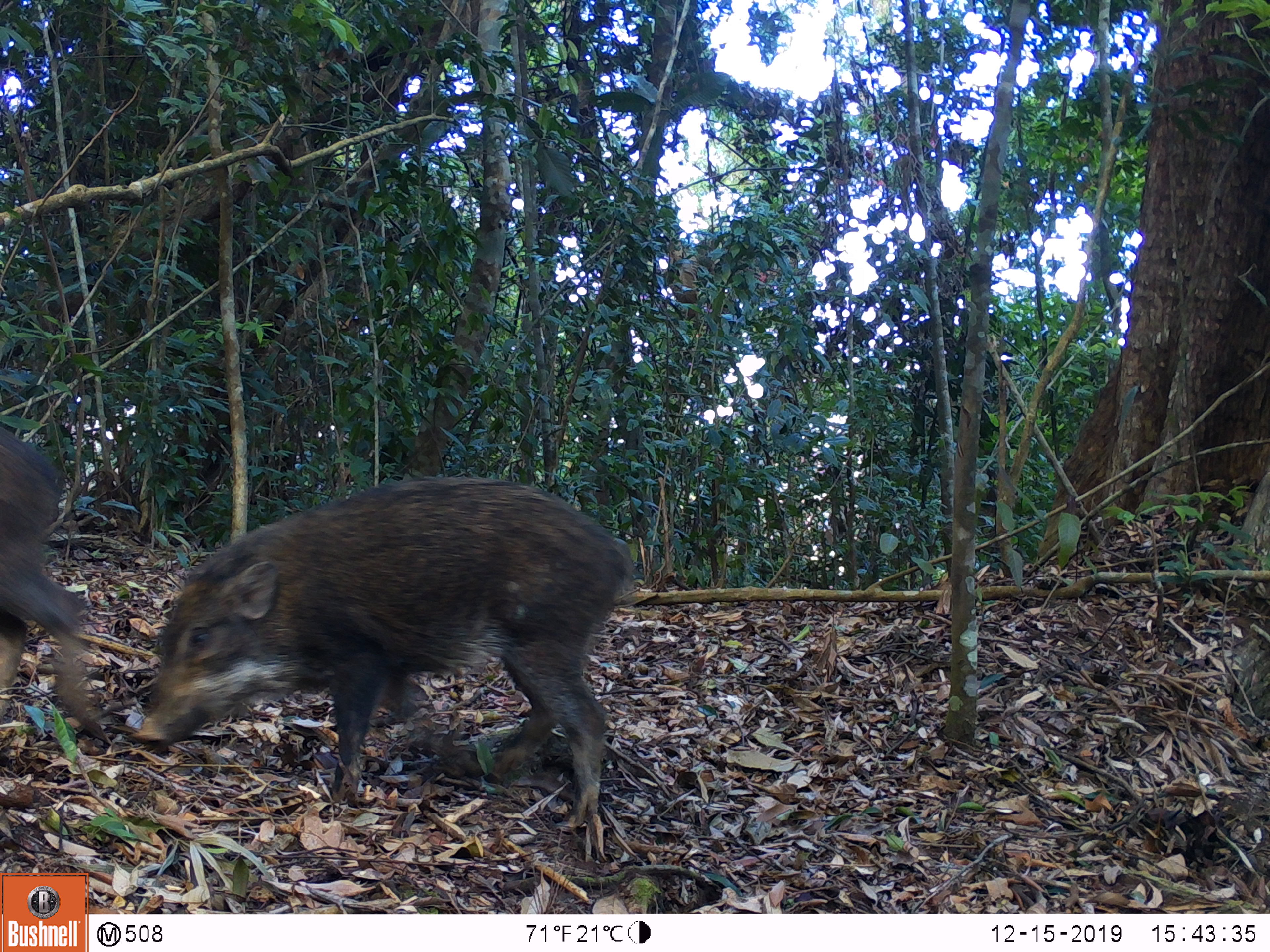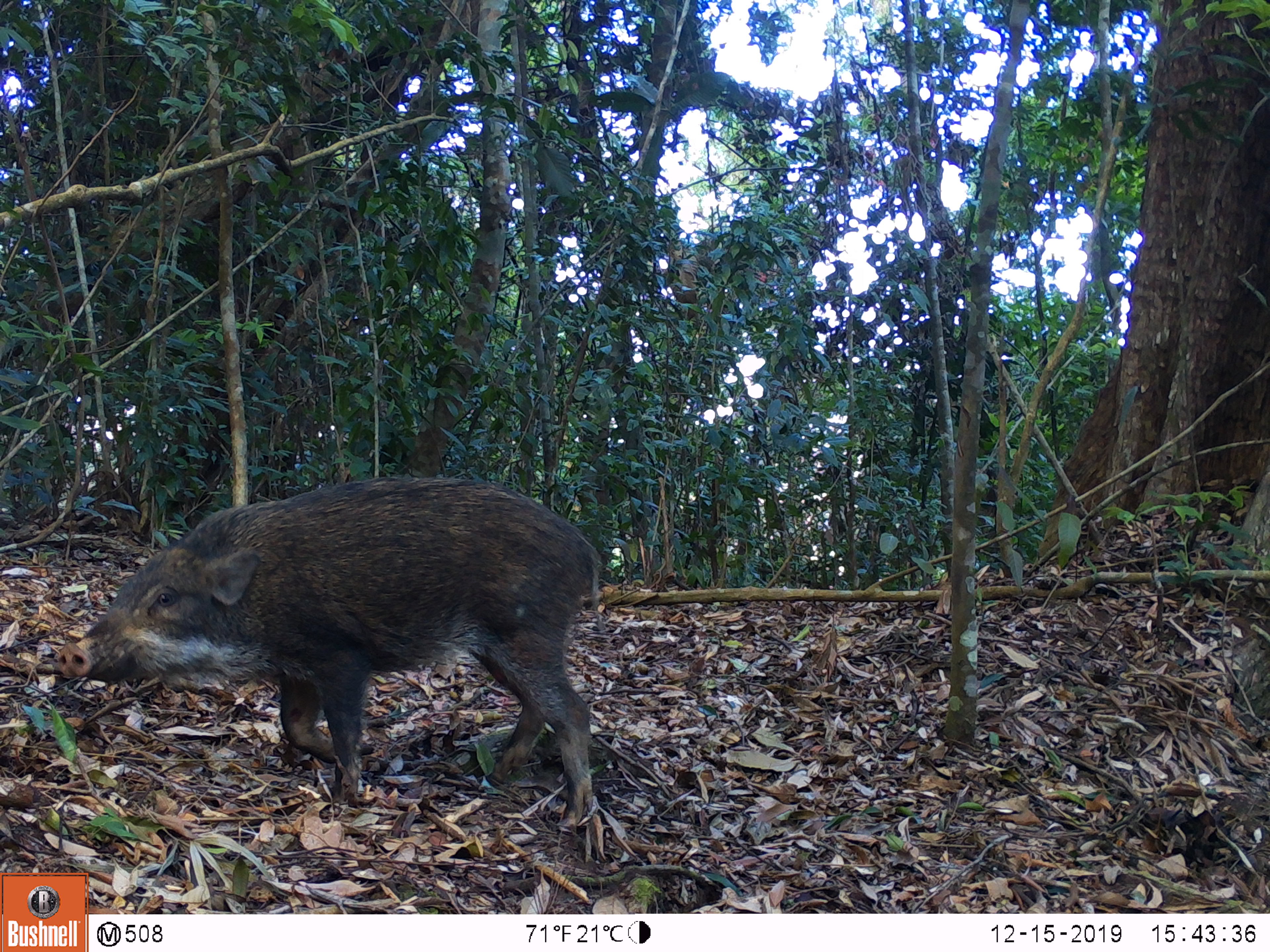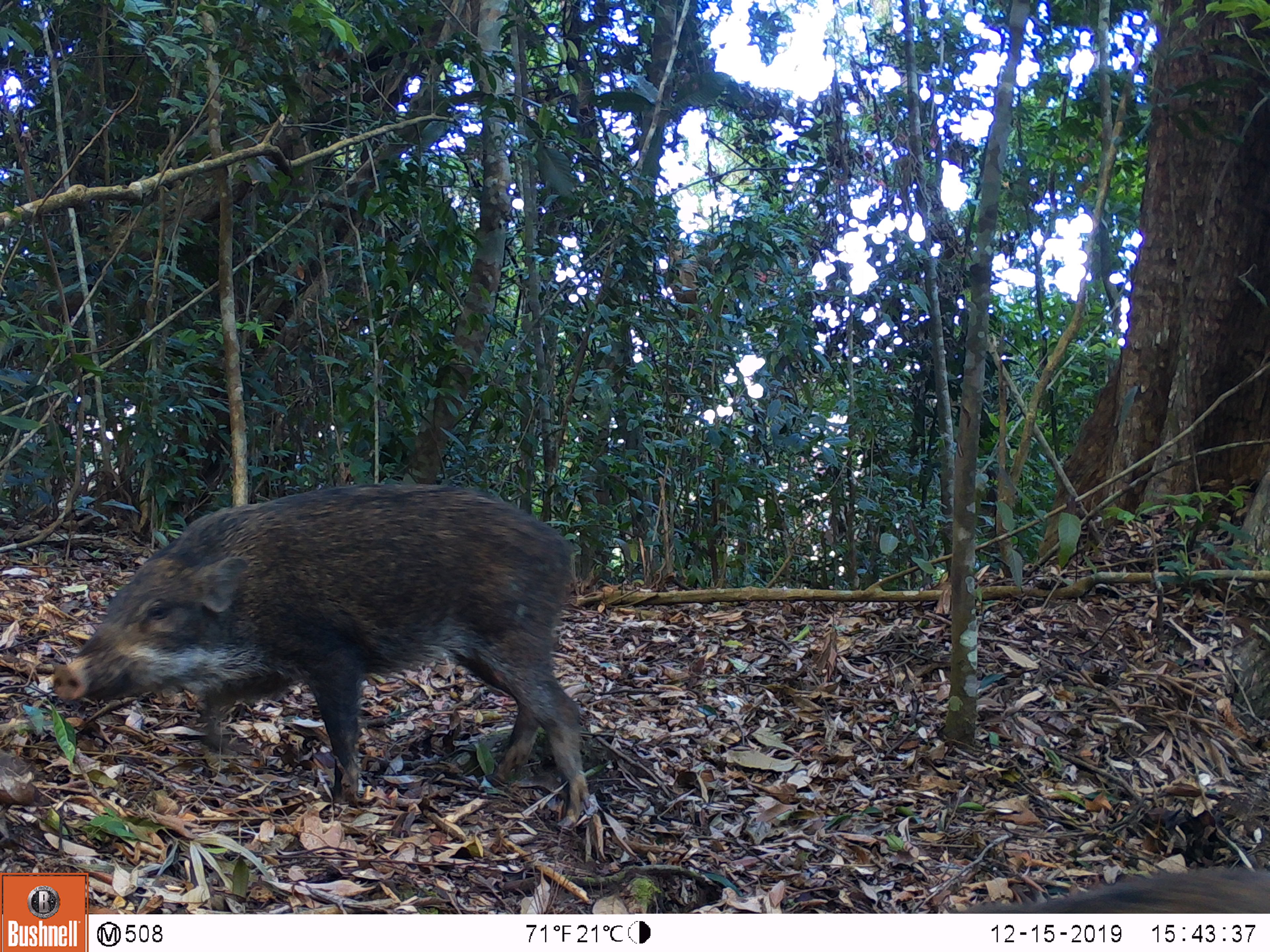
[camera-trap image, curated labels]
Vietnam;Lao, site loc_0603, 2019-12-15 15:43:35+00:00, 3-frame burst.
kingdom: Animalia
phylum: Chordata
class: Mammalia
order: Artiodactyla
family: Suidae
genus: Sus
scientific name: Sus scrofa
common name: eurasian wild pig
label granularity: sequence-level